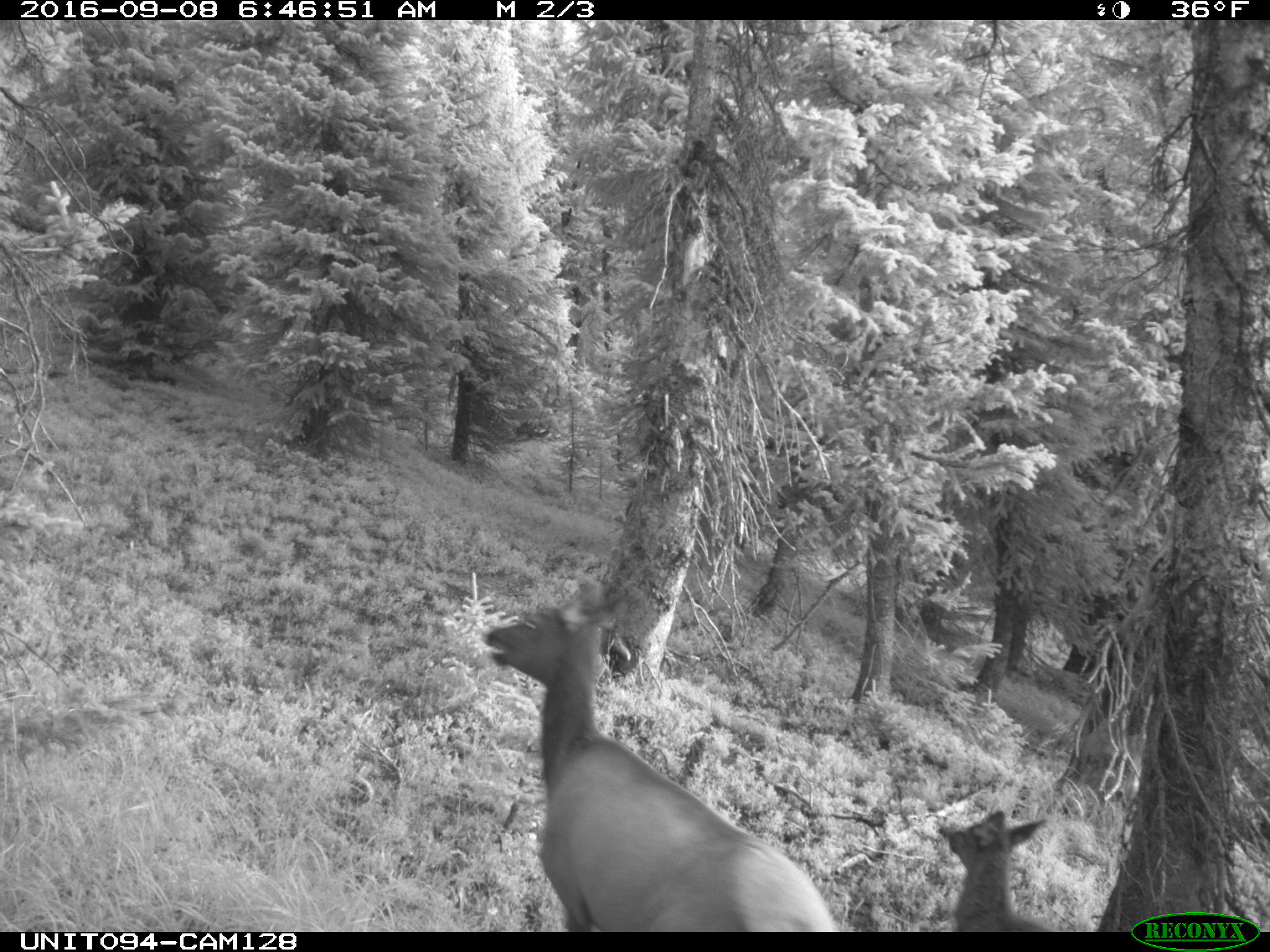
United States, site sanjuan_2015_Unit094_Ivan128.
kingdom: Animalia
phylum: Chordata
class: Mammalia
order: Artiodactyla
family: Cervidae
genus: Cervus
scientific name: Cervus elaphus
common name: red deer